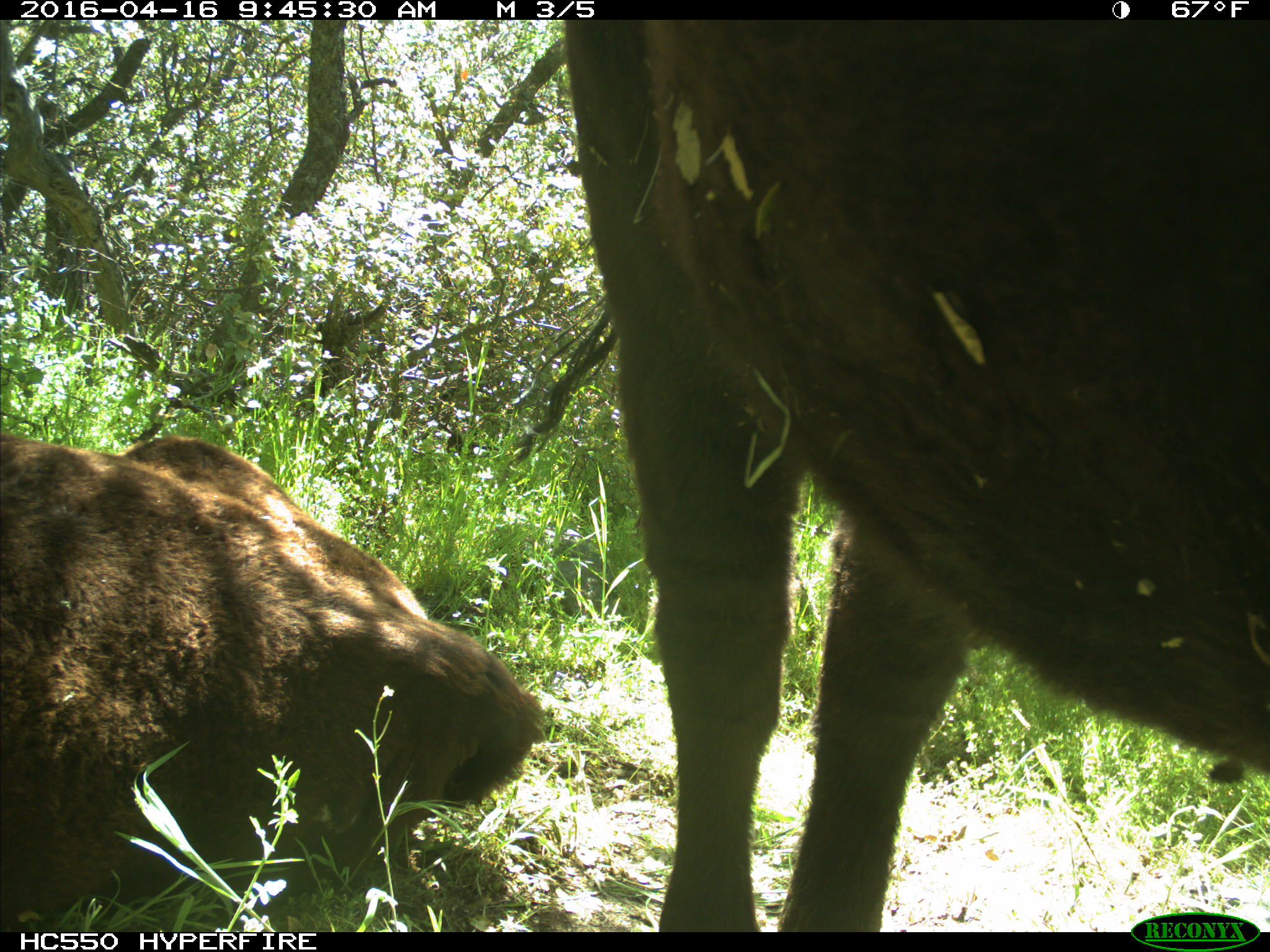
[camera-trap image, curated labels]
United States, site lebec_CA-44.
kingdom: Animalia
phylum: Chordata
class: Mammalia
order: Artiodactyla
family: Bovidae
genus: Bos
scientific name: Bos taurus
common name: domestic cow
Bos taurus (domestic cow).